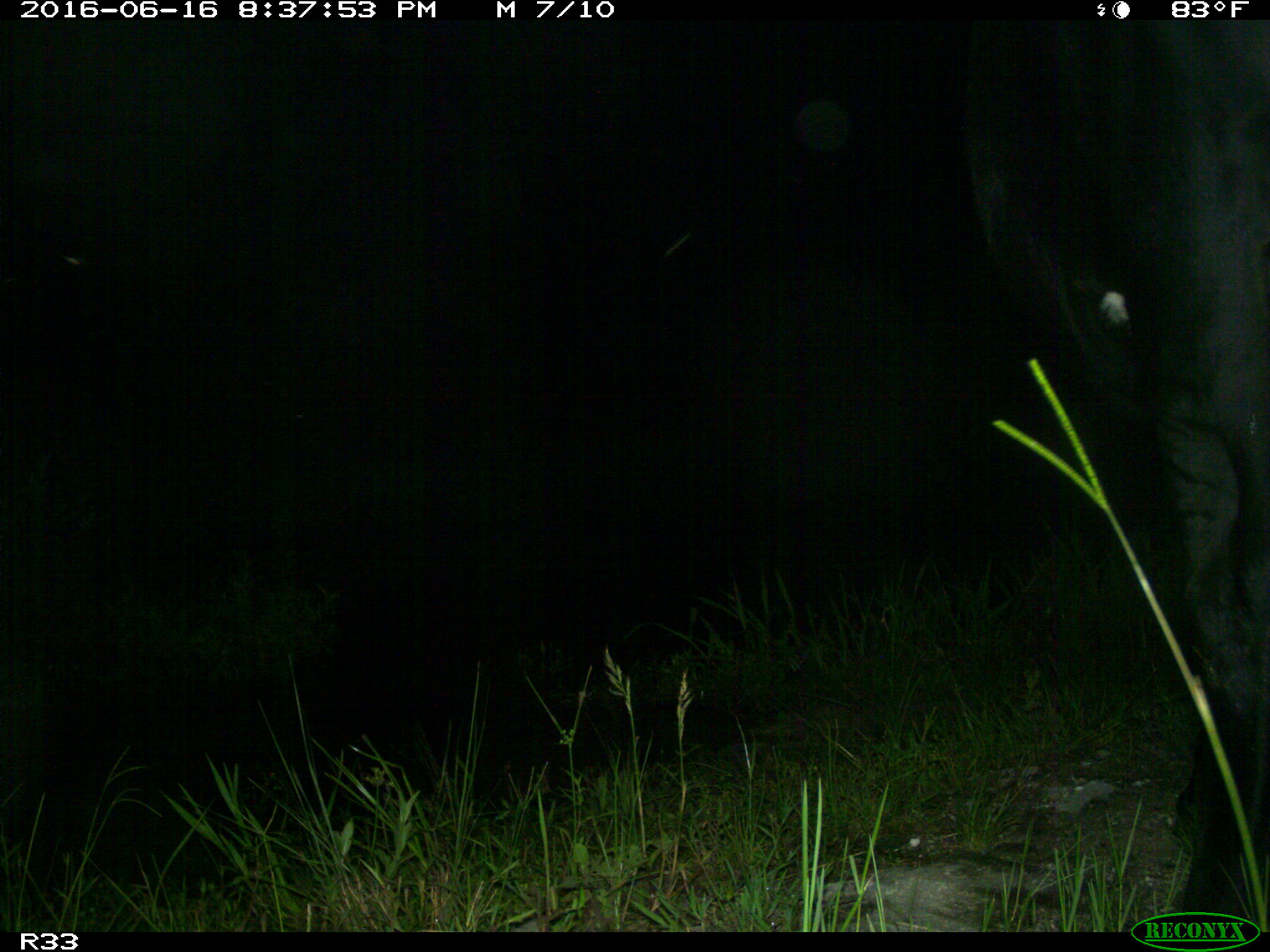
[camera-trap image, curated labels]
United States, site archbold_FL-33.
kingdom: Animalia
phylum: Chordata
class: Mammalia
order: Artiodactyla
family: Bovidae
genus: Bos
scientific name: Bos taurus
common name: domestic cow